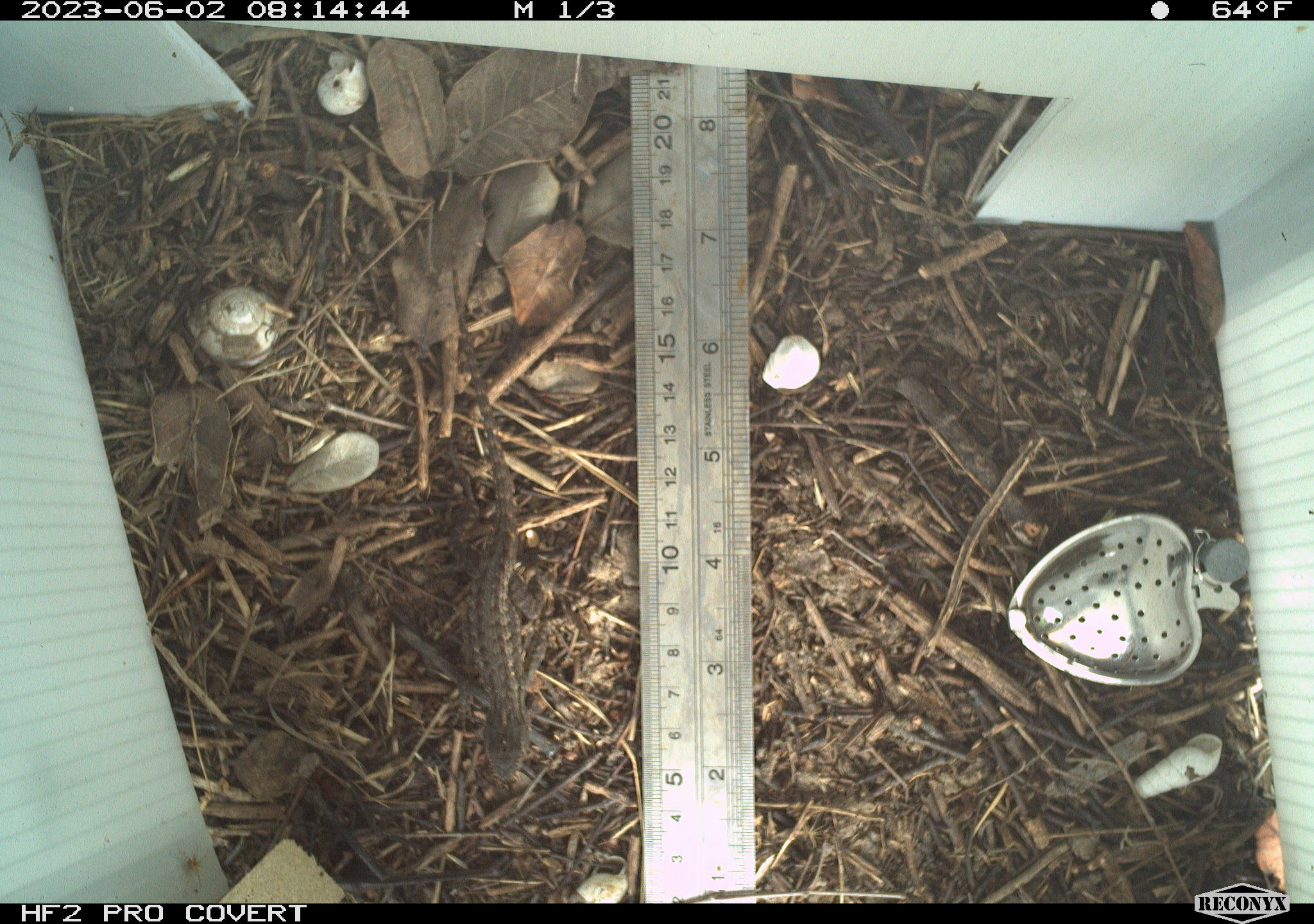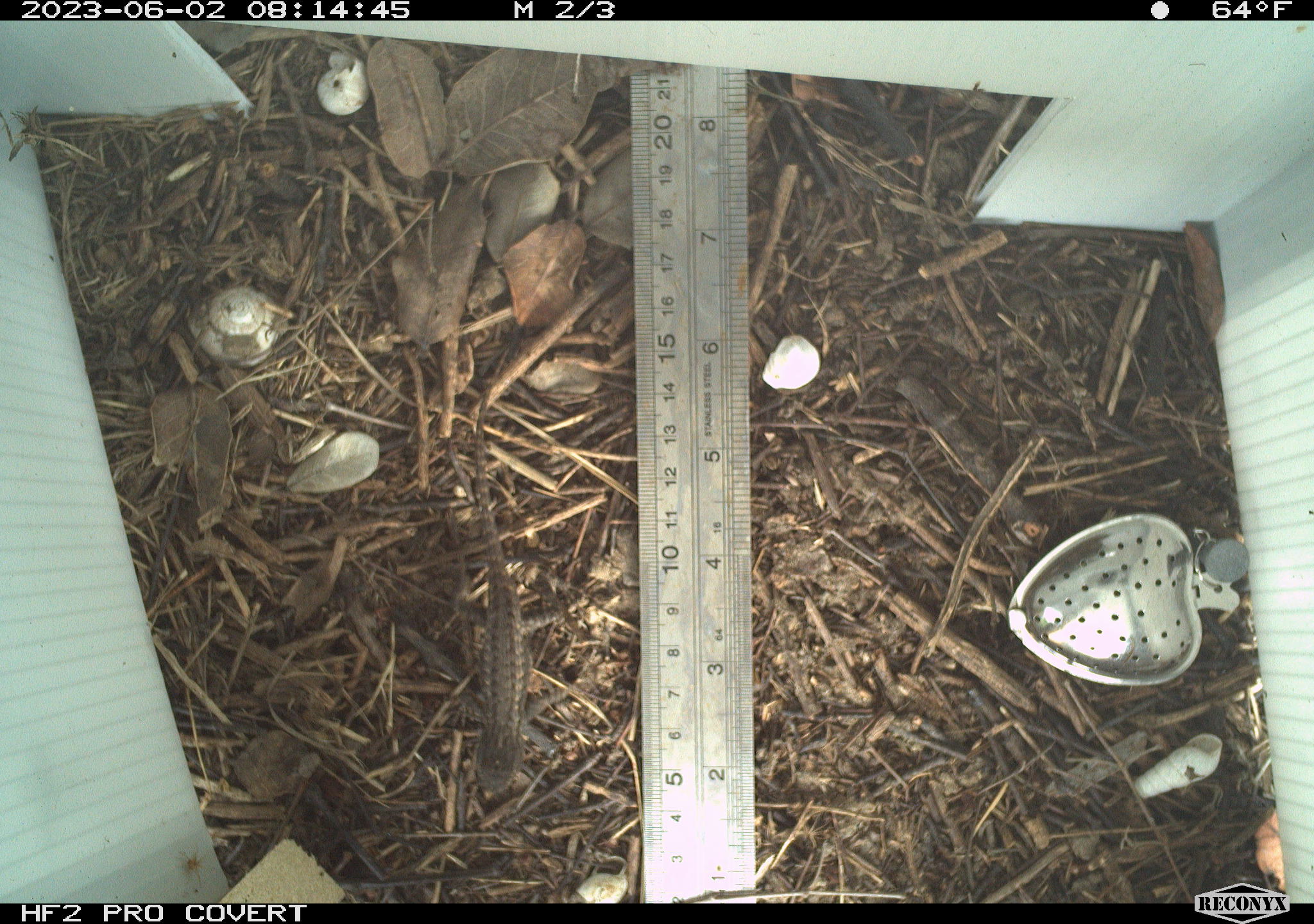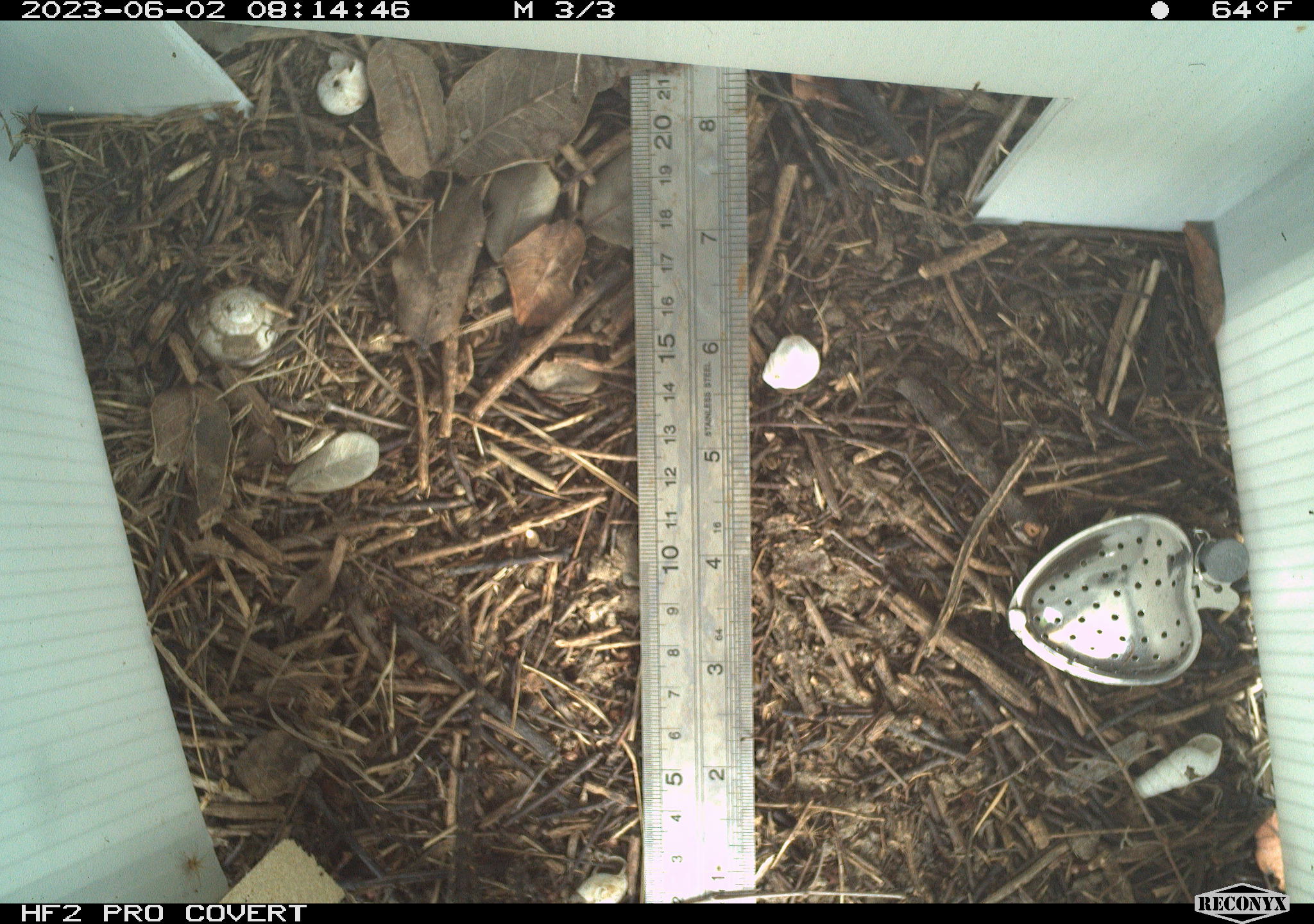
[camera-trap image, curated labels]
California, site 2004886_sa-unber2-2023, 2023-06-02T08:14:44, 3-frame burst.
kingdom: Animalia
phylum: Chordata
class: Reptilia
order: Squamata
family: Phrynosomatidae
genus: Sceloporus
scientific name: Sceloporus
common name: spiny lizards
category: sceloporus species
Sceloporus species (spiny lizards) (Sceloporus).